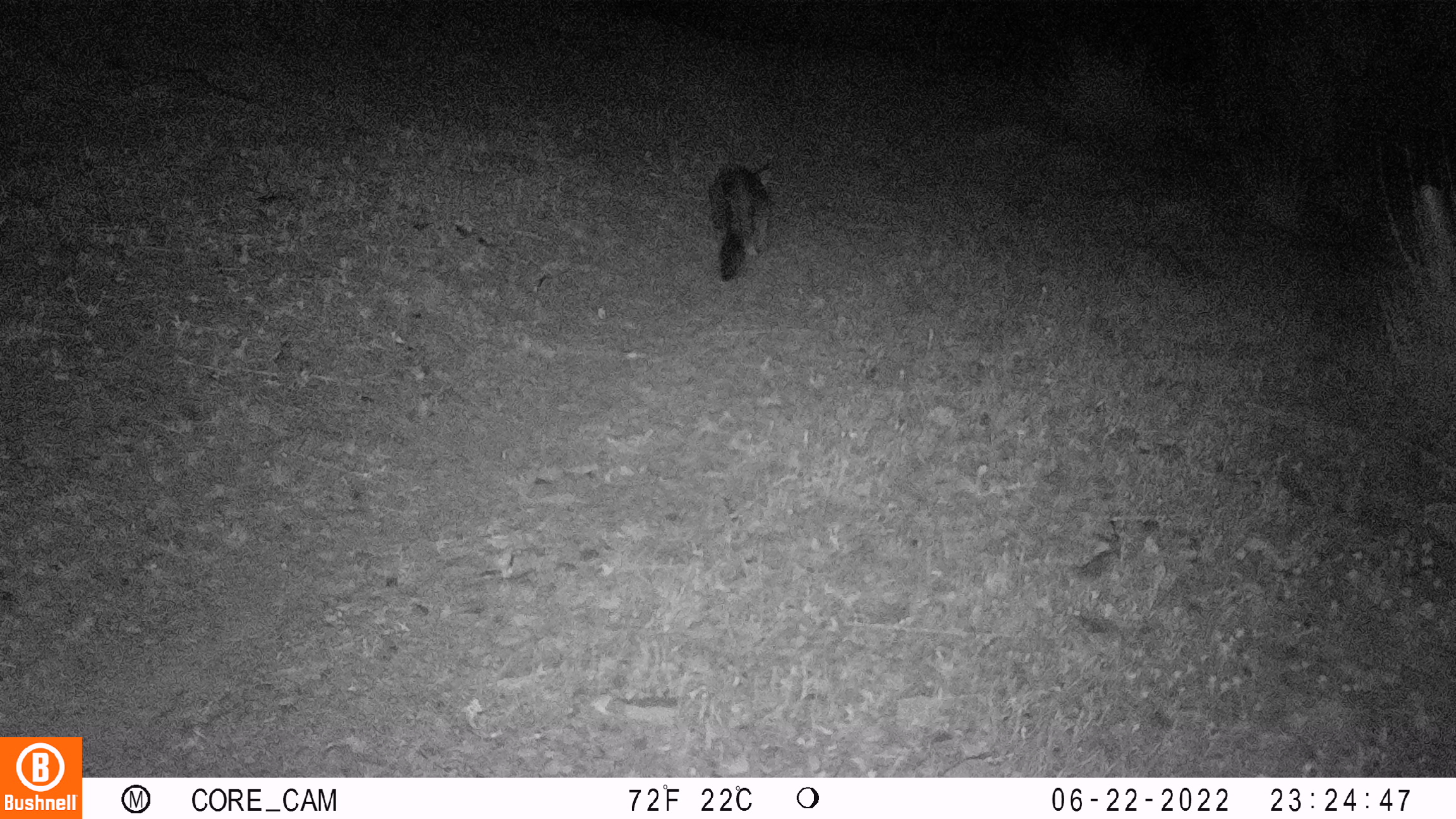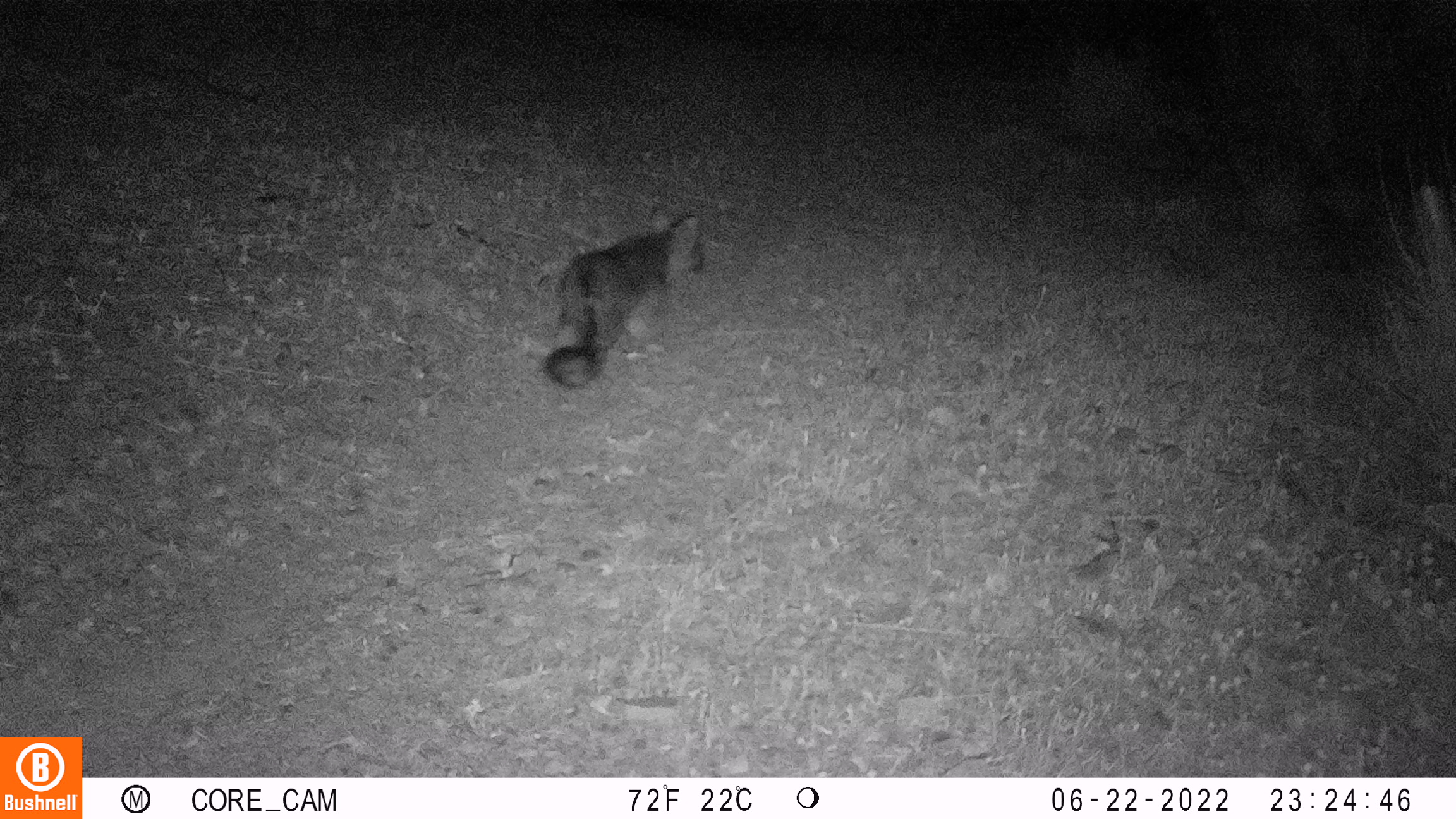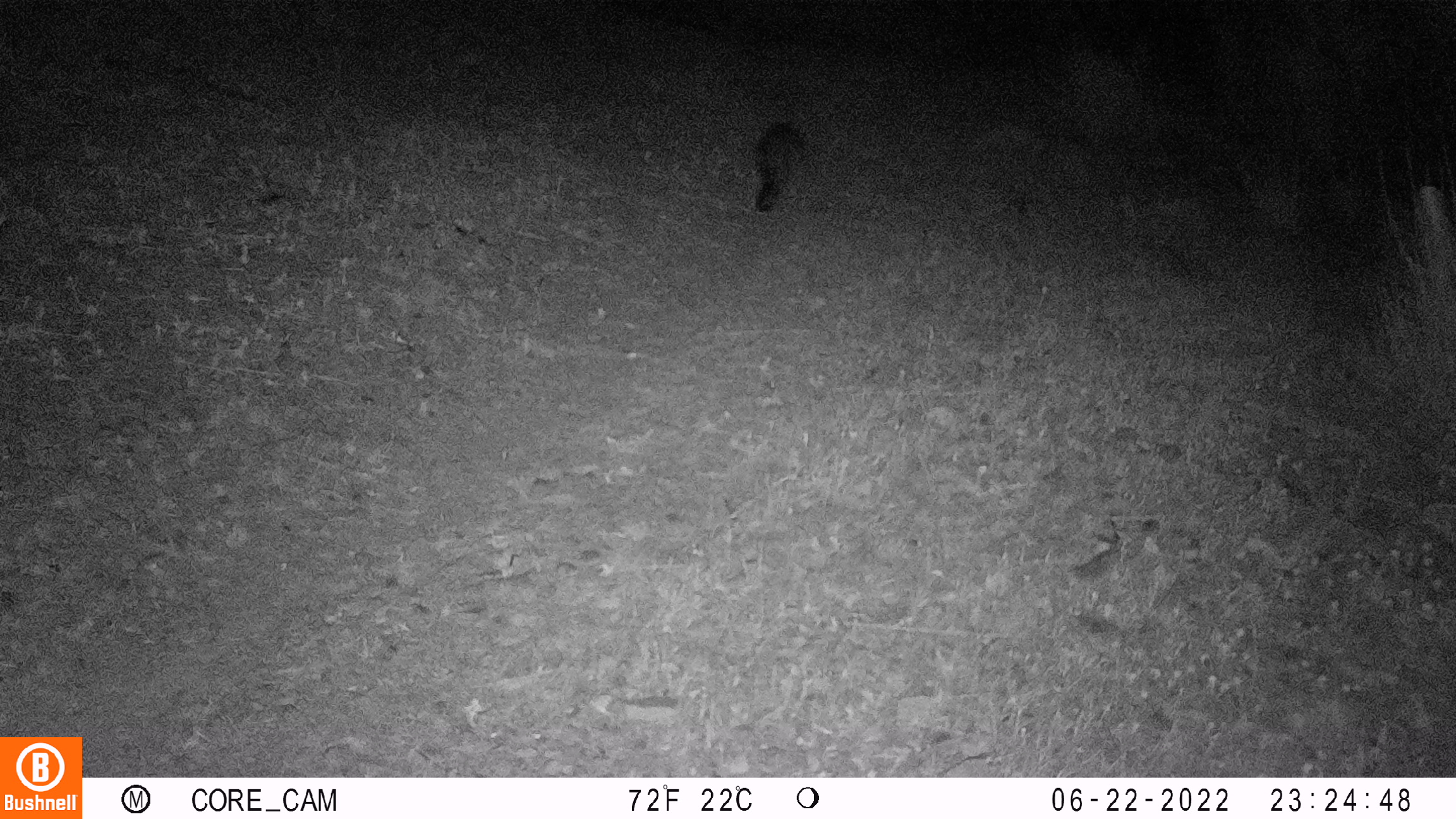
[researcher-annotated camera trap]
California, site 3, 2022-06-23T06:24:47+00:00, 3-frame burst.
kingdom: Animalia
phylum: Chordata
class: Mammalia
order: Carnivora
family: Canidae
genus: Urocyon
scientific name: Urocyon cinereoargenteus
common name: gray fox